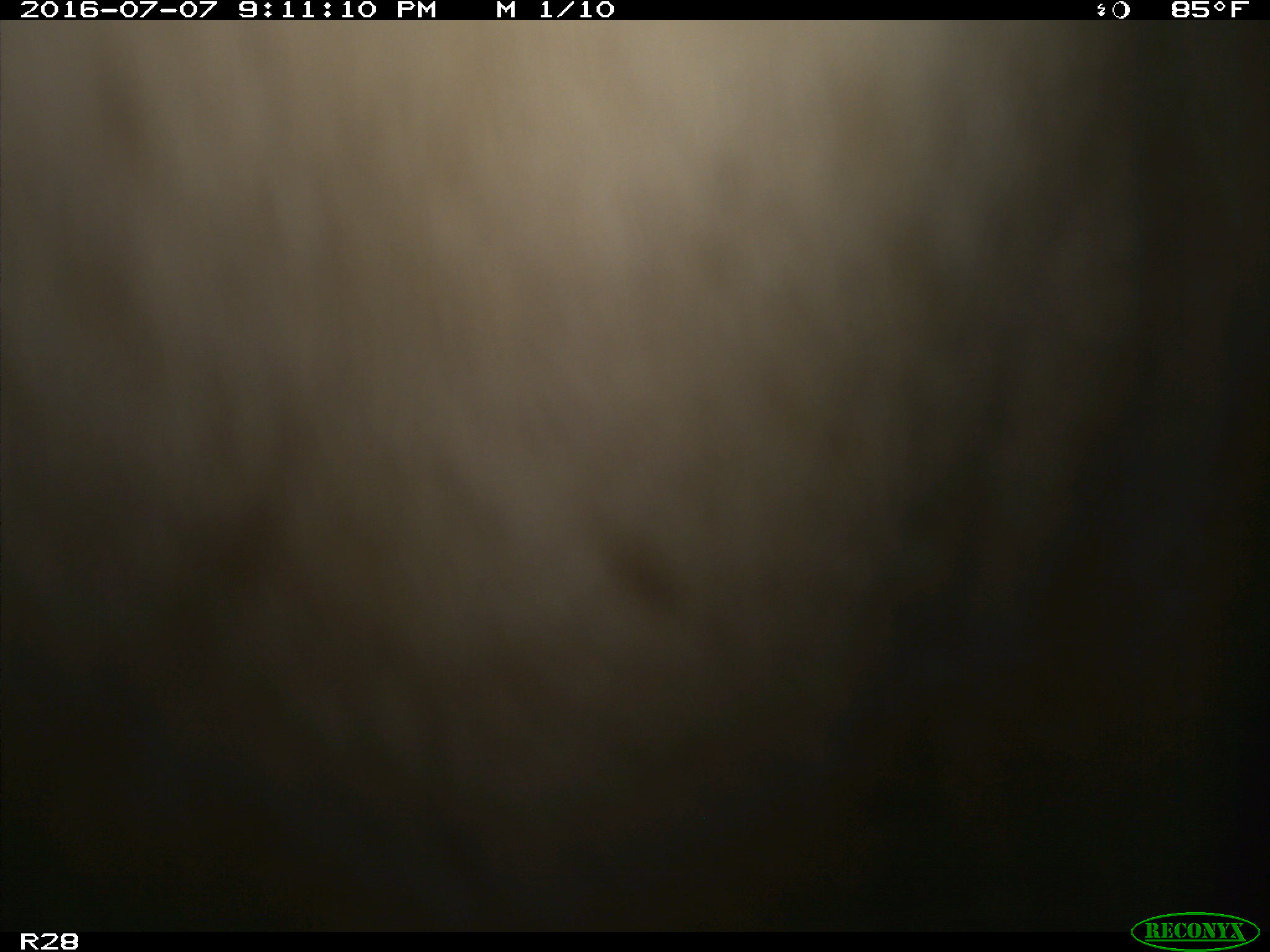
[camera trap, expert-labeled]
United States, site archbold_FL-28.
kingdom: Animalia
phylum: Chordata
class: Mammalia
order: Artiodactyla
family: Bovidae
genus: Bos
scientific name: Bos taurus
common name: domestic cow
Bos taurus (domestic cow).